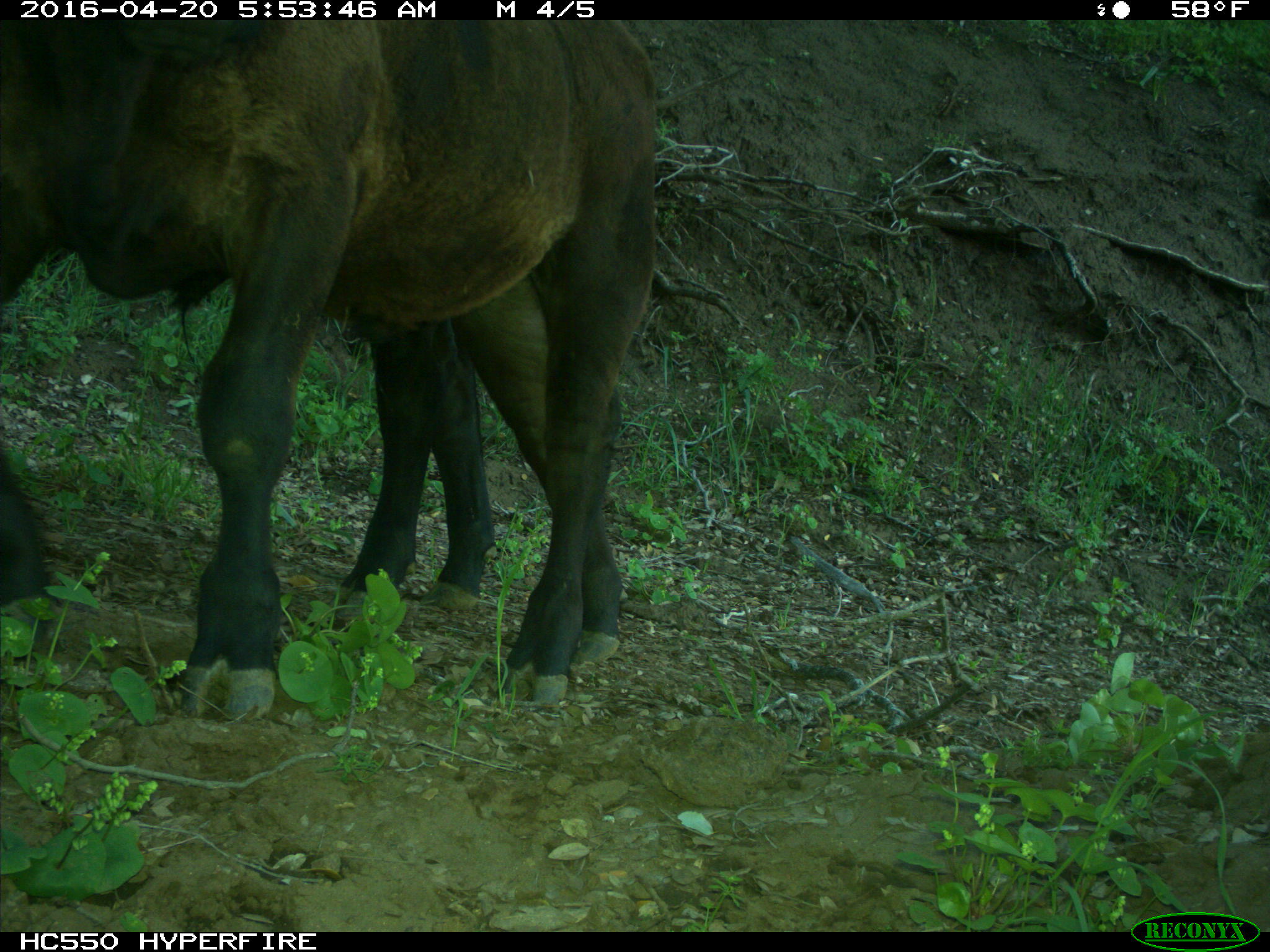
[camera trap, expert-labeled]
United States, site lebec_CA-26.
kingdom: Animalia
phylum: Chordata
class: Mammalia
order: Artiodactyla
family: Bovidae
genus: Bos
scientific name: Bos taurus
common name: domestic cow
Bos taurus (domestic cow).